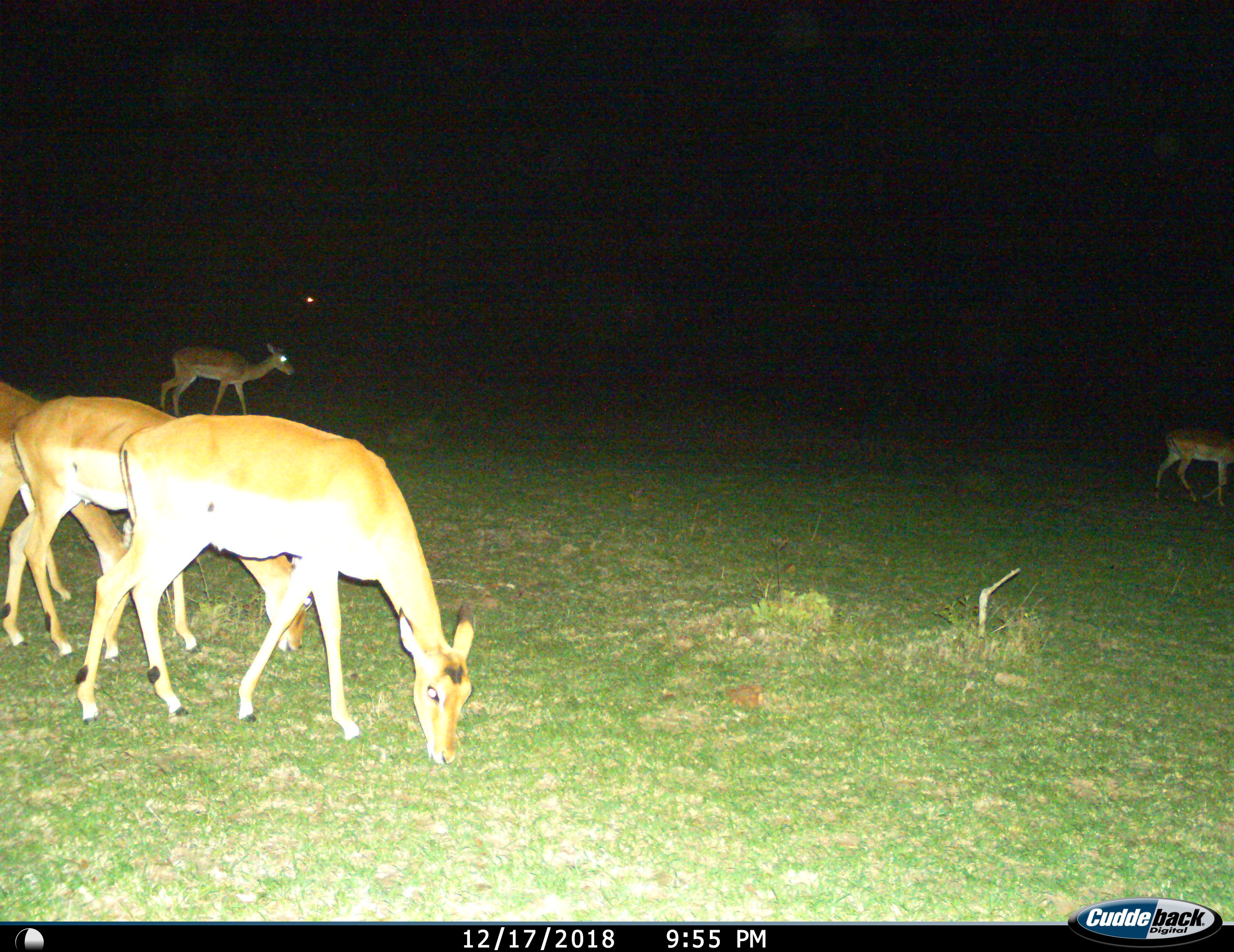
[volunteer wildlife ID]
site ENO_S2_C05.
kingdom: Animalia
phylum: Chordata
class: Mammalia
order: Artiodactyla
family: Bovidae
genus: Aepyceros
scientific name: Aepyceros melampus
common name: impala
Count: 5.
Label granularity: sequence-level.